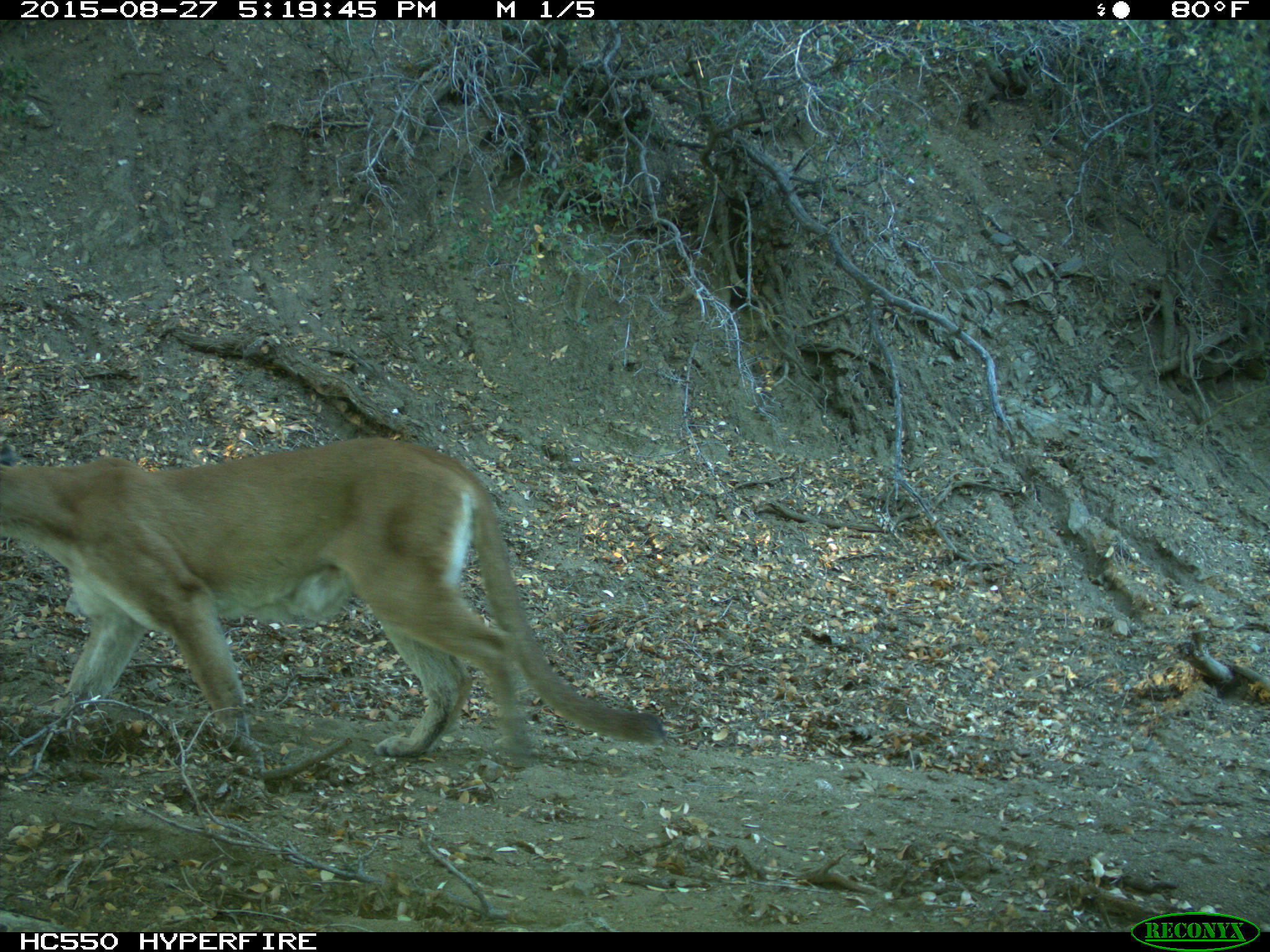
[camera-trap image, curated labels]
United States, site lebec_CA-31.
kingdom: Animalia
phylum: Chordata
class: Mammalia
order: Carnivora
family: Felidae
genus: Puma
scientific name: Puma concolor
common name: mountain lion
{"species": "Puma concolor (mountain lion)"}